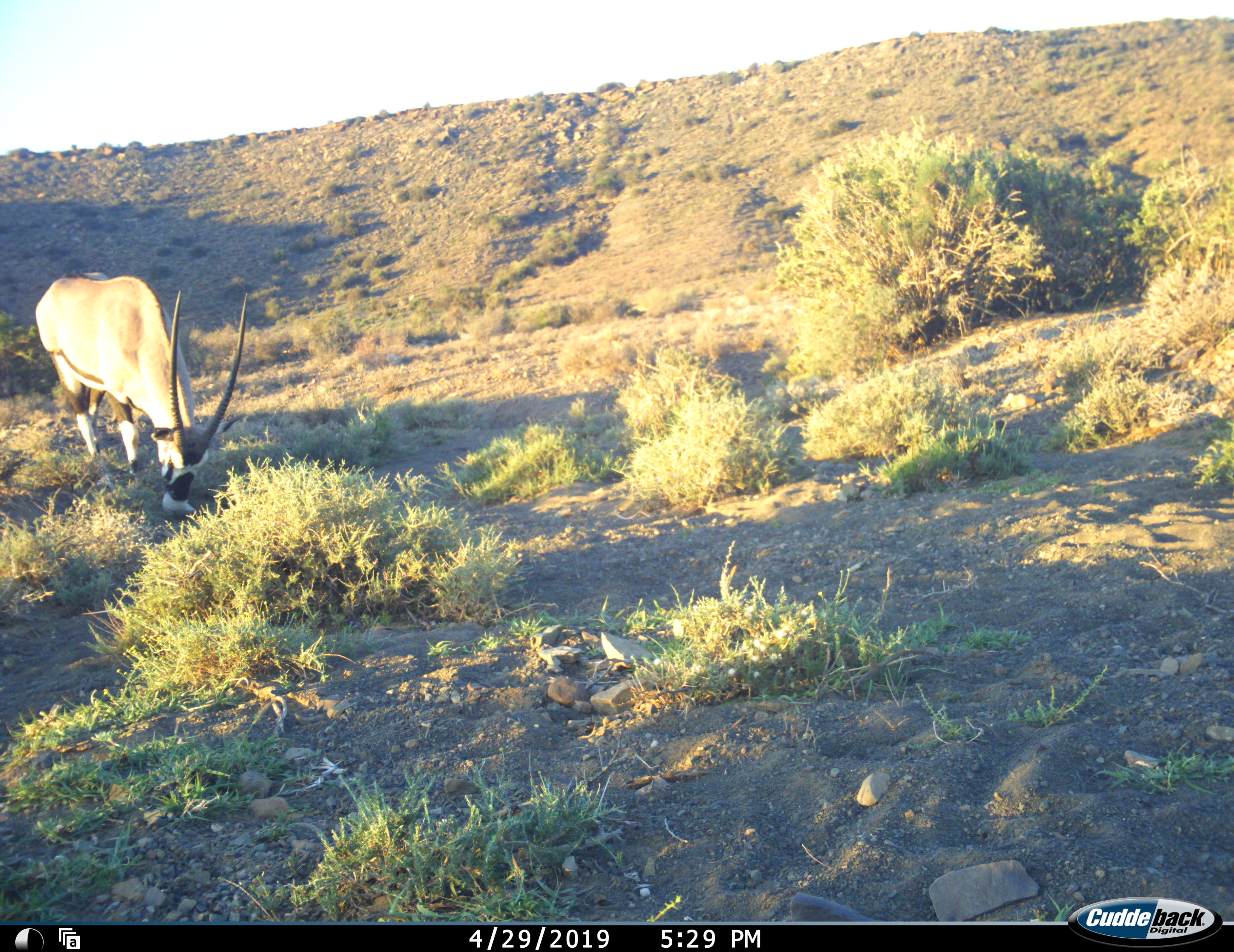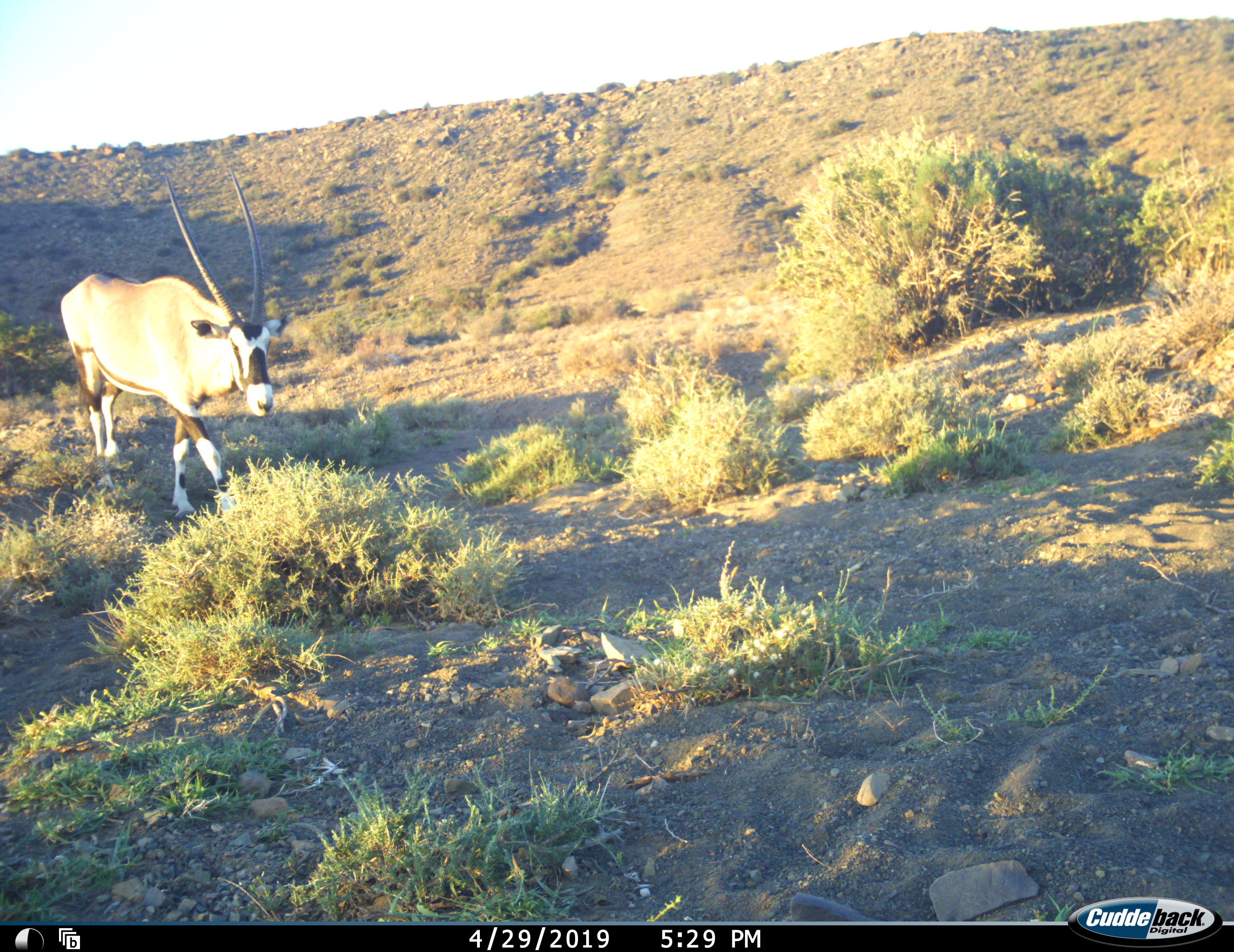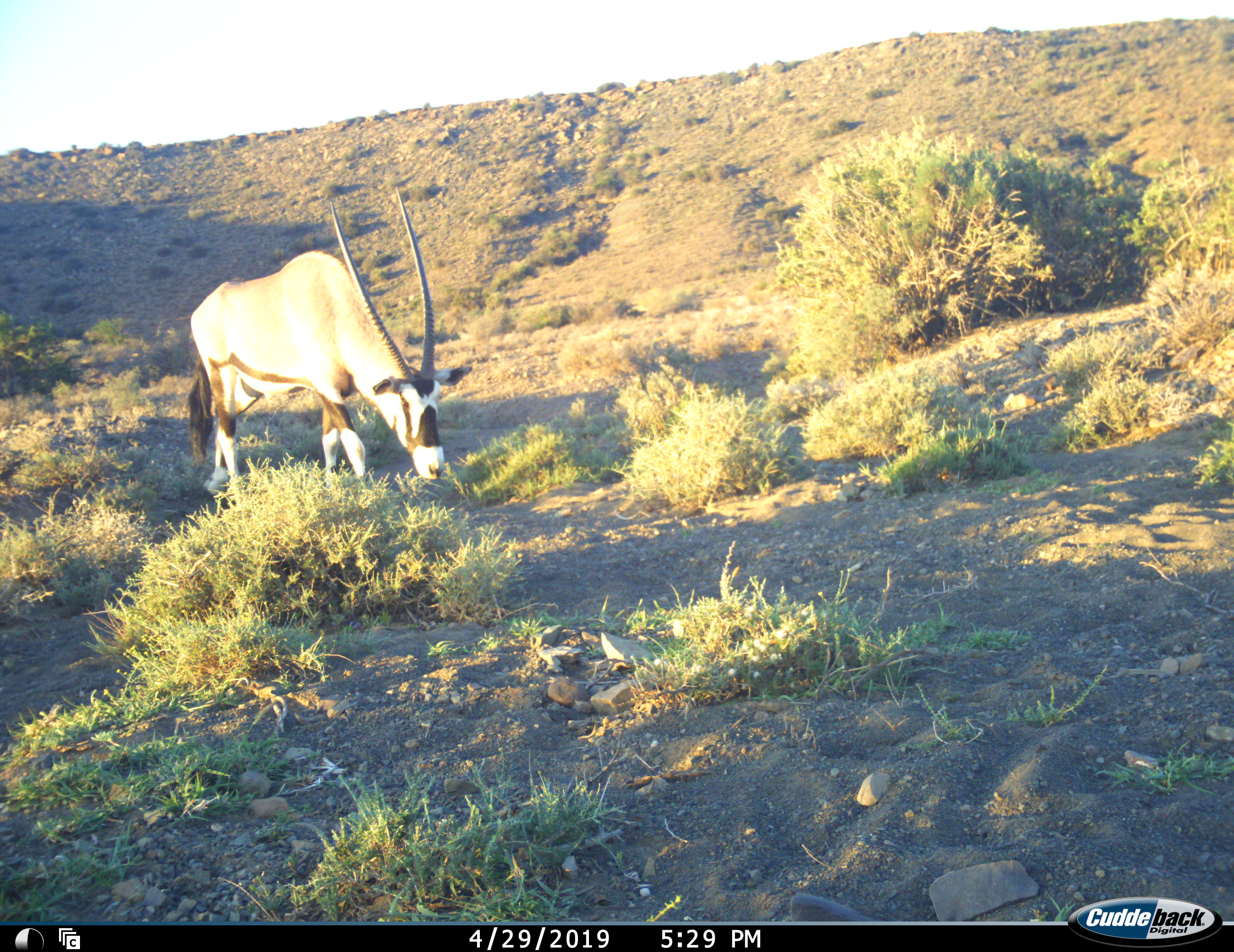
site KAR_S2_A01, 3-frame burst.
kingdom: Animalia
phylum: Chordata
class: Mammalia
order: Artiodactyla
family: Bovidae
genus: Oryx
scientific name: Oryx gazella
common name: gemsbok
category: oryx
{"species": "oryx (gemsbok) (Oryx gazella)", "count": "1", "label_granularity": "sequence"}